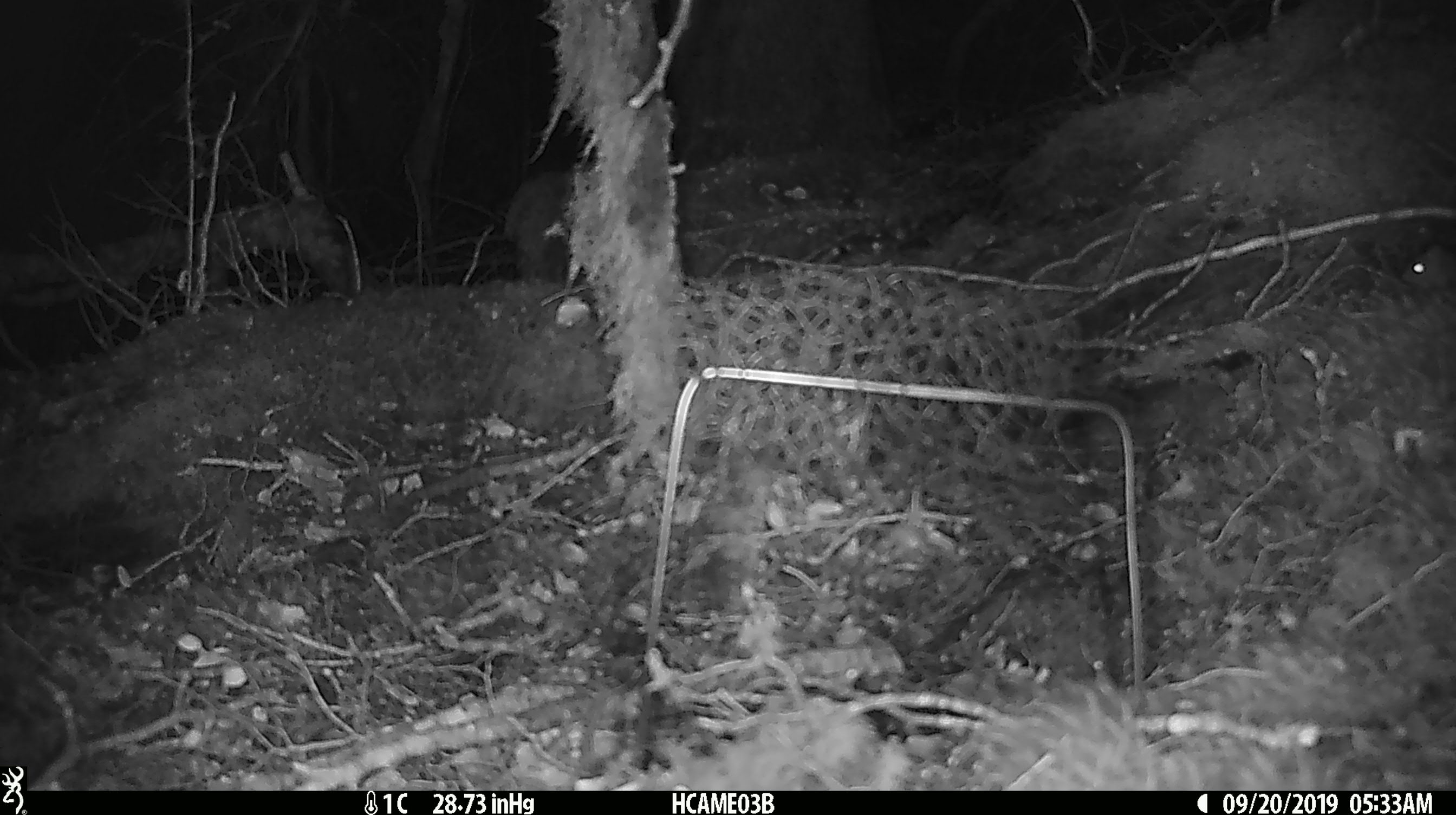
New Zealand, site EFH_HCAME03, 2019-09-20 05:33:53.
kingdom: Animalia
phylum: Chordata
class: Mammalia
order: Rodentia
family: Muridae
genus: Mus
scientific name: Mus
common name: mouse